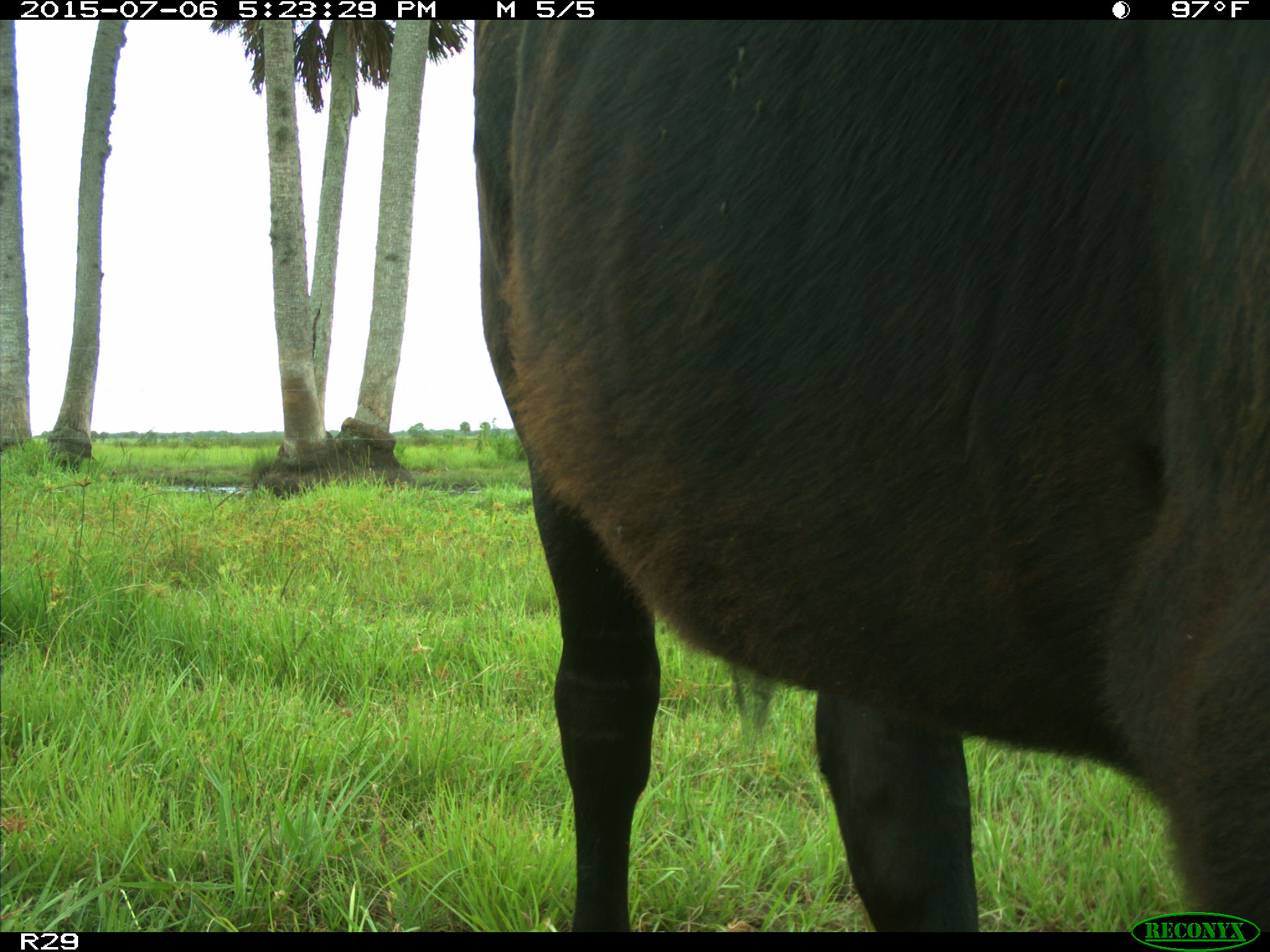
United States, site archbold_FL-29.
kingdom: Animalia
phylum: Chordata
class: Mammalia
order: Artiodactyla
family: Bovidae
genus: Bos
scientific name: Bos taurus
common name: domestic cow